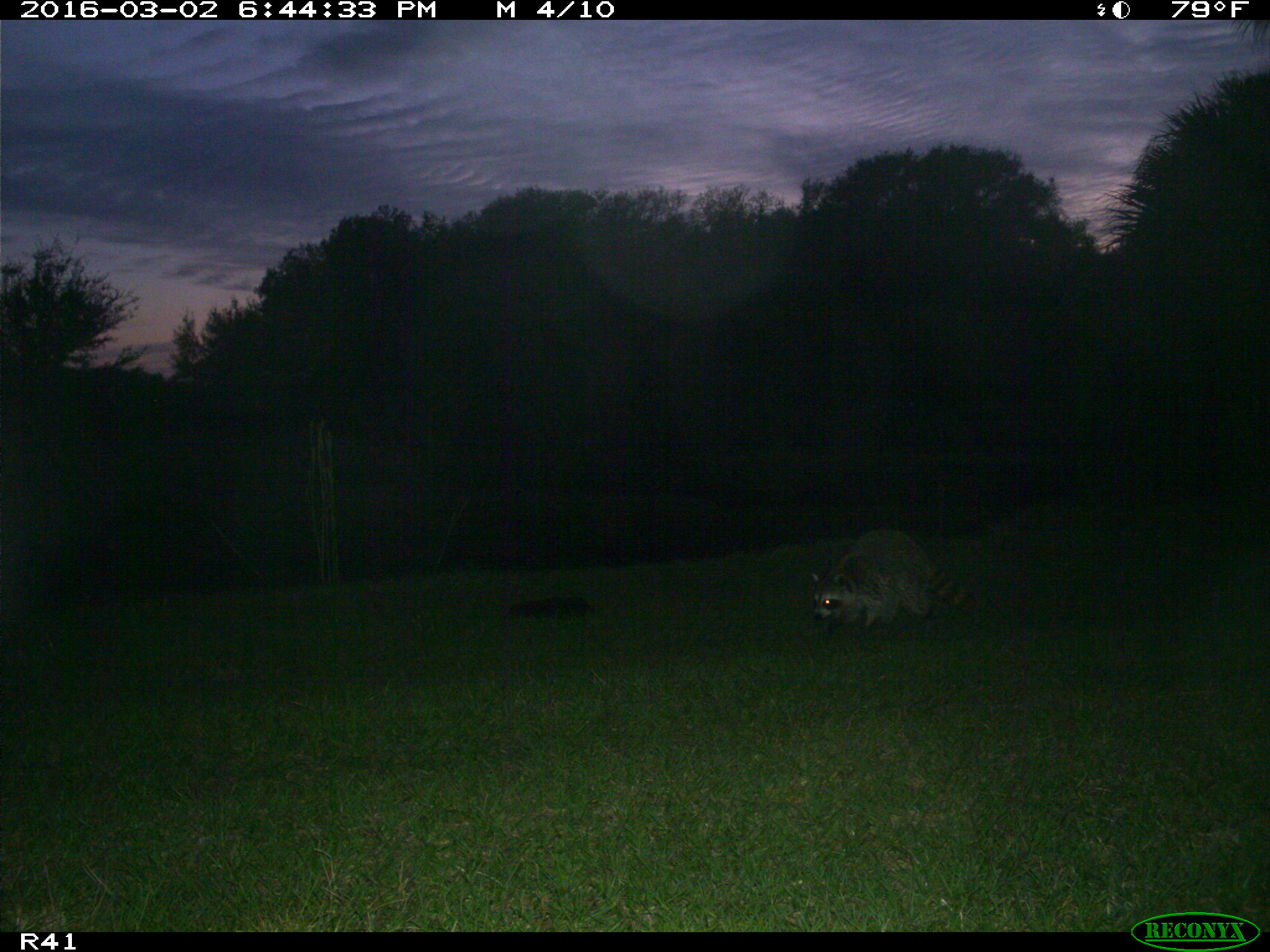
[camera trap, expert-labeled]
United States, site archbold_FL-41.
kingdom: Animalia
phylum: Chordata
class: Mammalia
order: Carnivora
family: Procyonidae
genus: Procyon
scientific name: Procyon lotor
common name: common raccoon